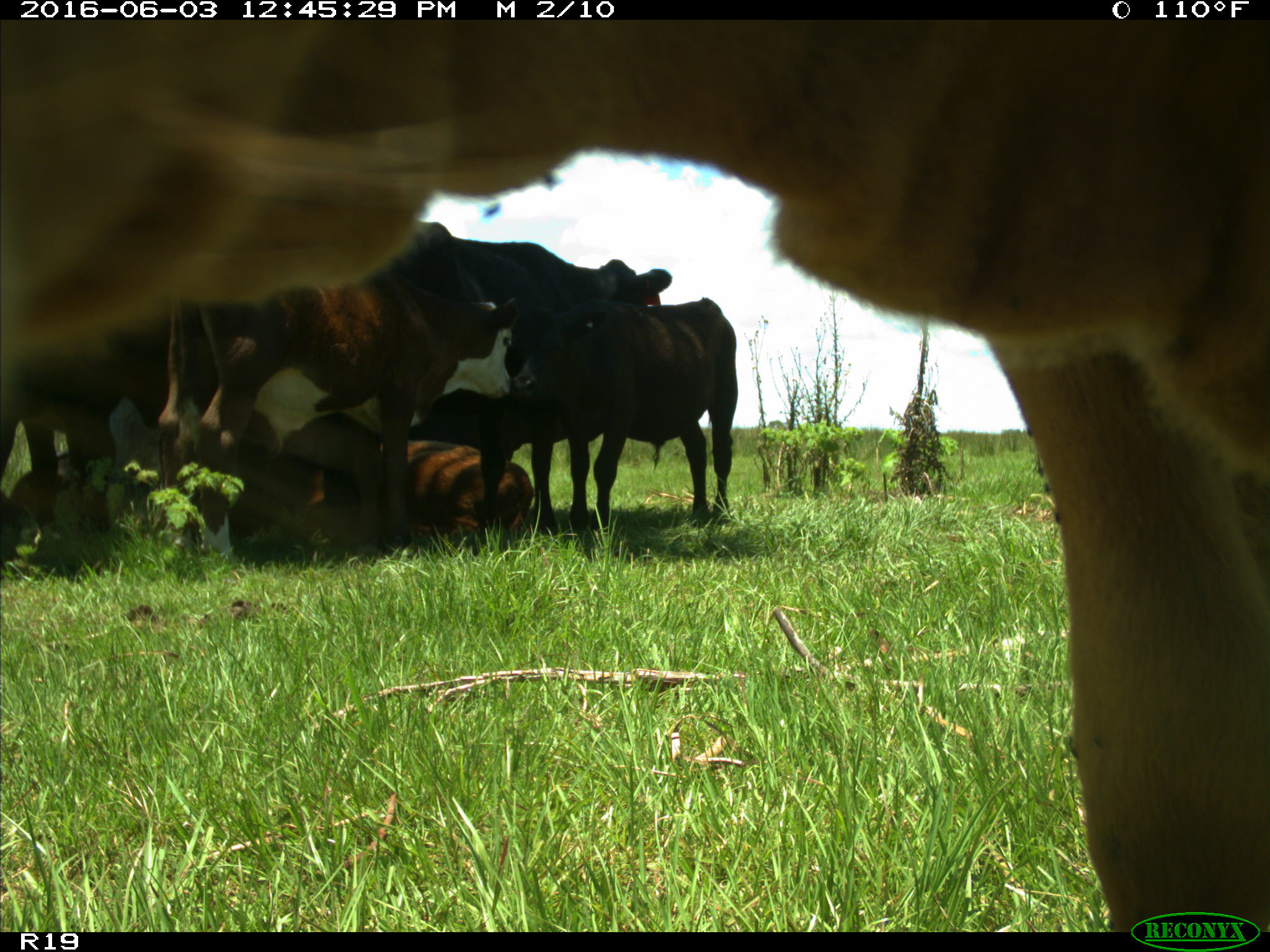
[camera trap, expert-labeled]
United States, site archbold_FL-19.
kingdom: Animalia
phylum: Chordata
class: Mammalia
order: Artiodactyla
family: Bovidae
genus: Bos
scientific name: Bos taurus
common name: domestic cow